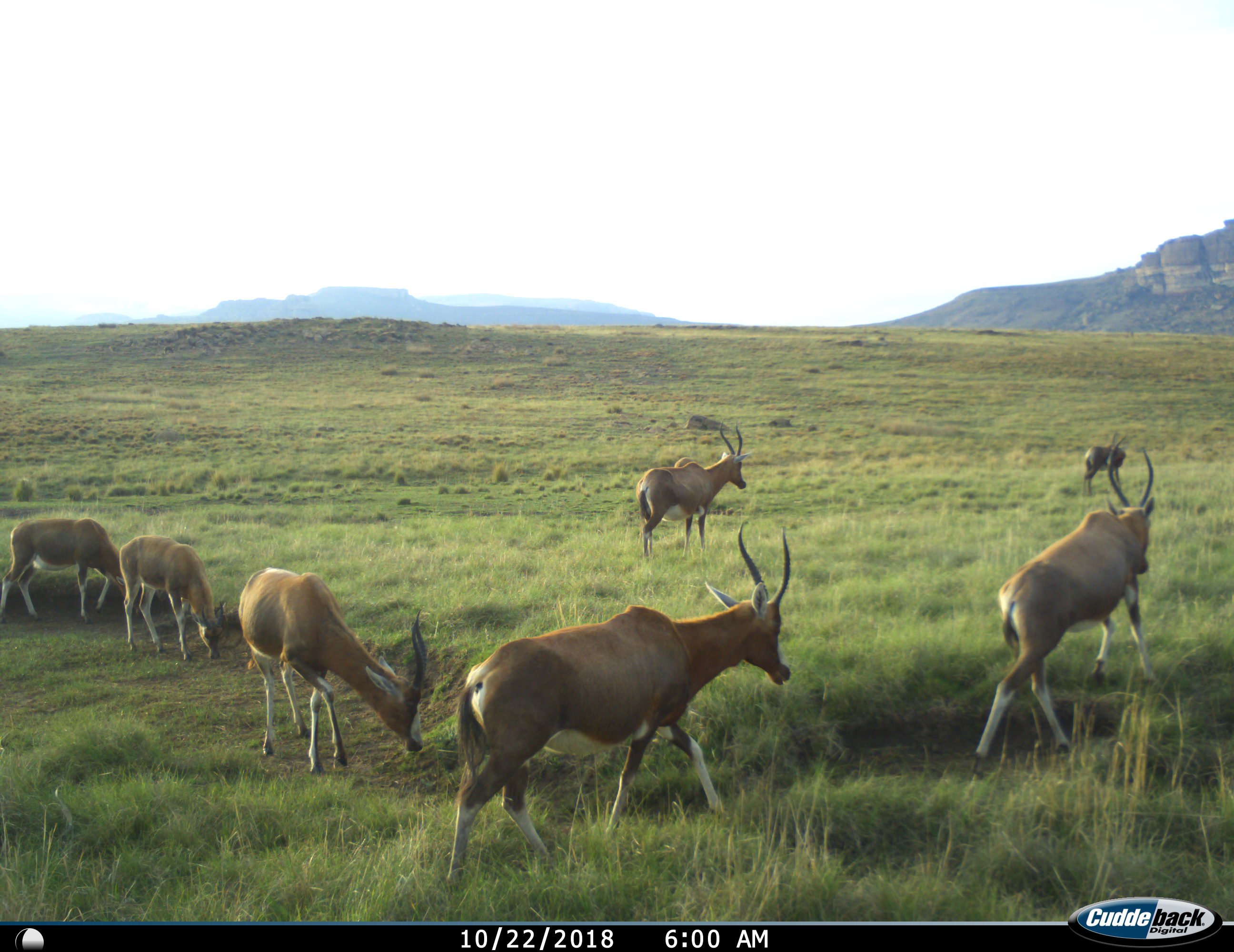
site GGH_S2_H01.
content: unidentified animal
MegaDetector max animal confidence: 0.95